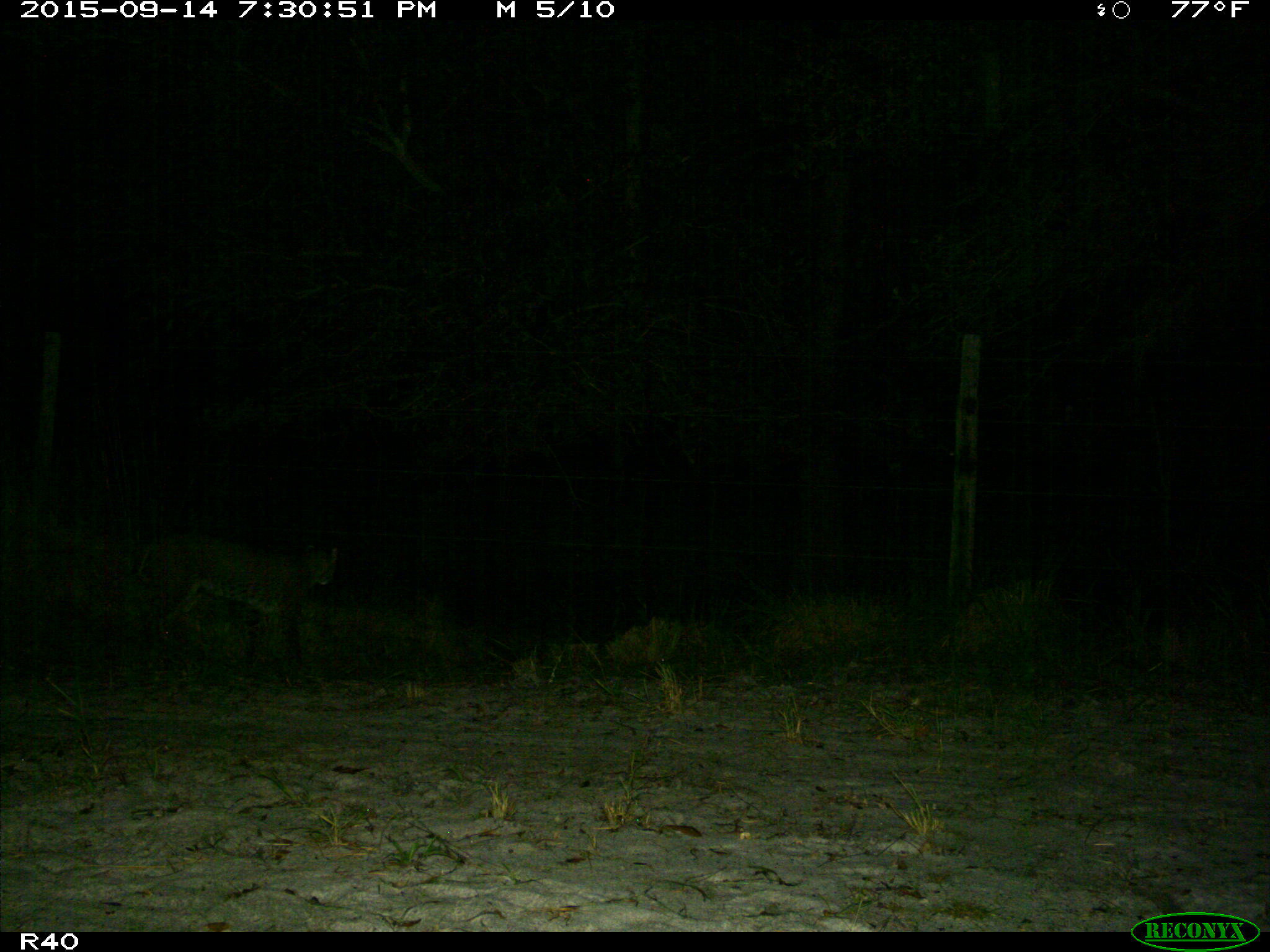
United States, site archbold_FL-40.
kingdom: Animalia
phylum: Chordata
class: Mammalia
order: Carnivora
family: Felidae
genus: Lynx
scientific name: Lynx rufus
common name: bobcat